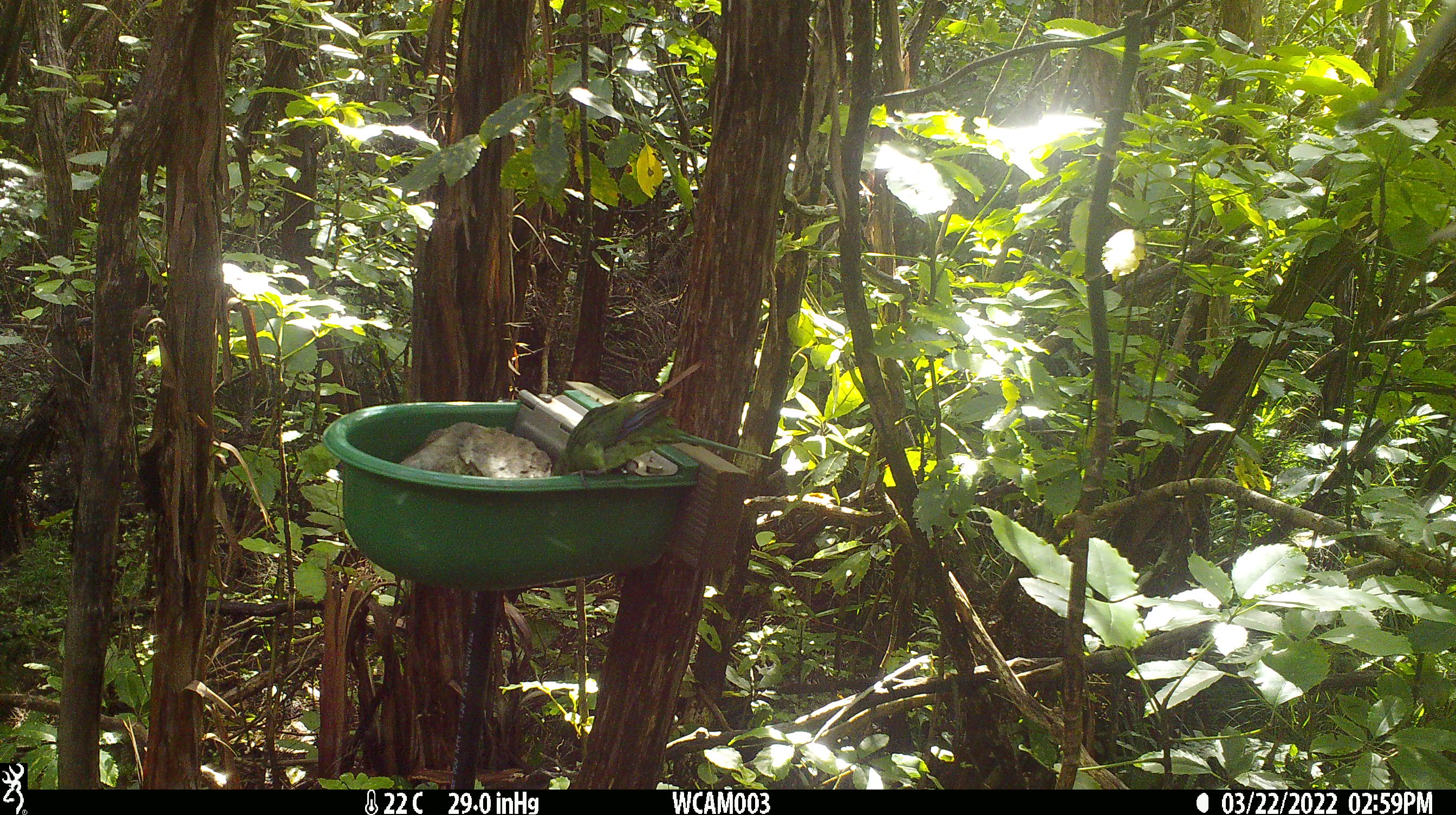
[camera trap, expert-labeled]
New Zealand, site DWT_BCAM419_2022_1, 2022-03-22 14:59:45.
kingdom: Animalia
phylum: Chordata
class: Aves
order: Psittaciformes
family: Psittaculidae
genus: Cyanoramphus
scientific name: Cyanoramphus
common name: parakeet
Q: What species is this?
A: Parakeet (Cyanoramphus).